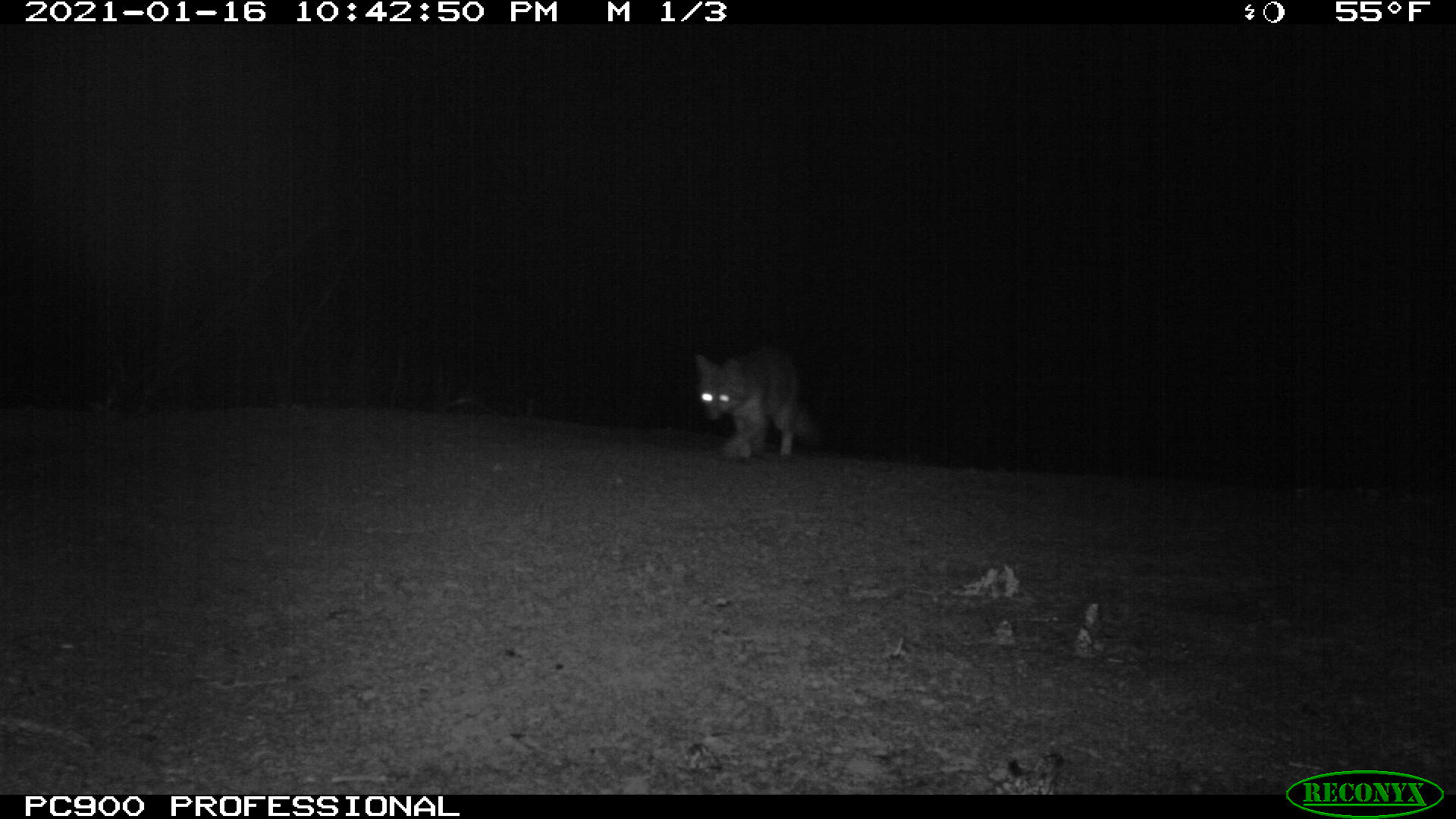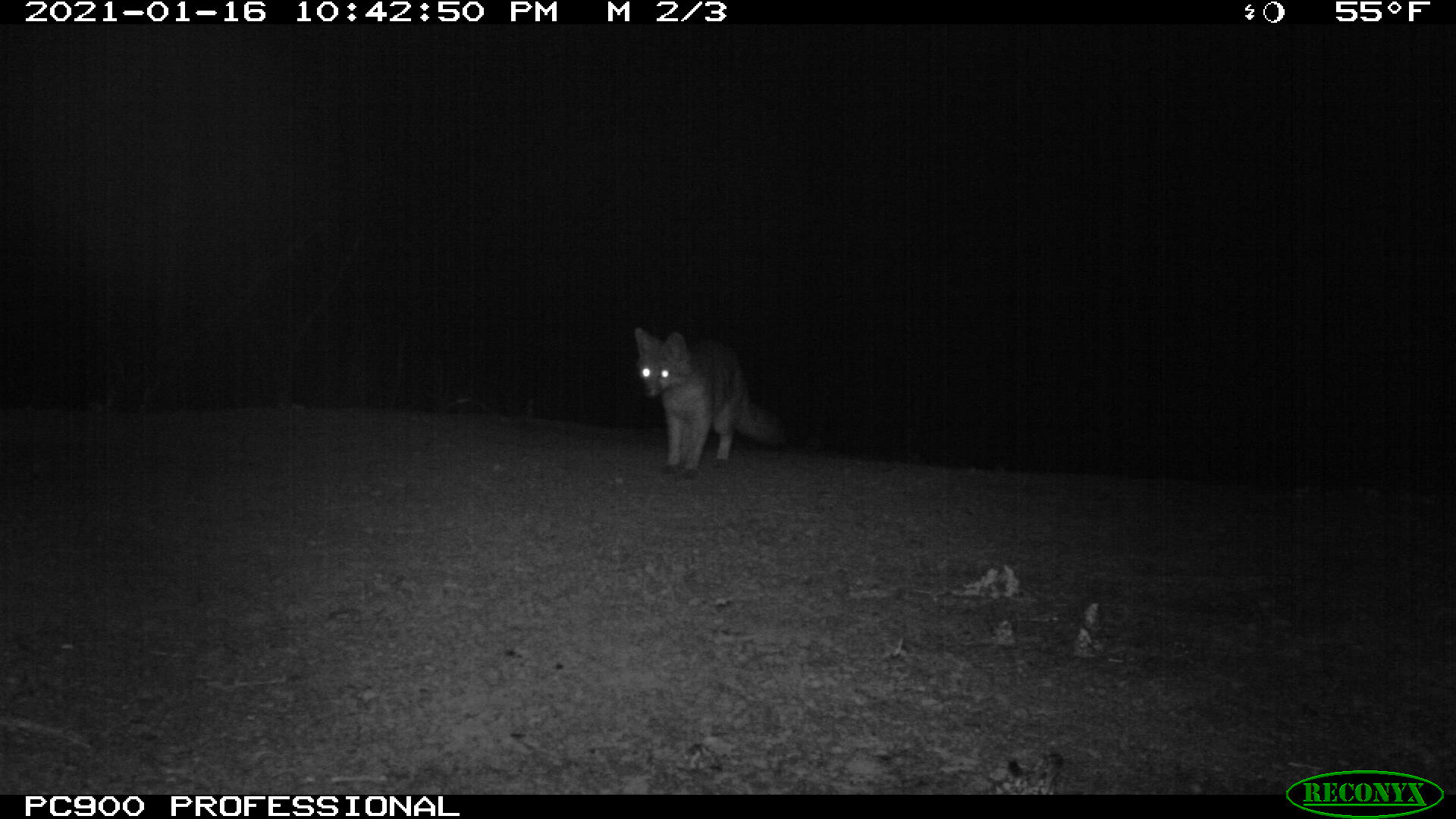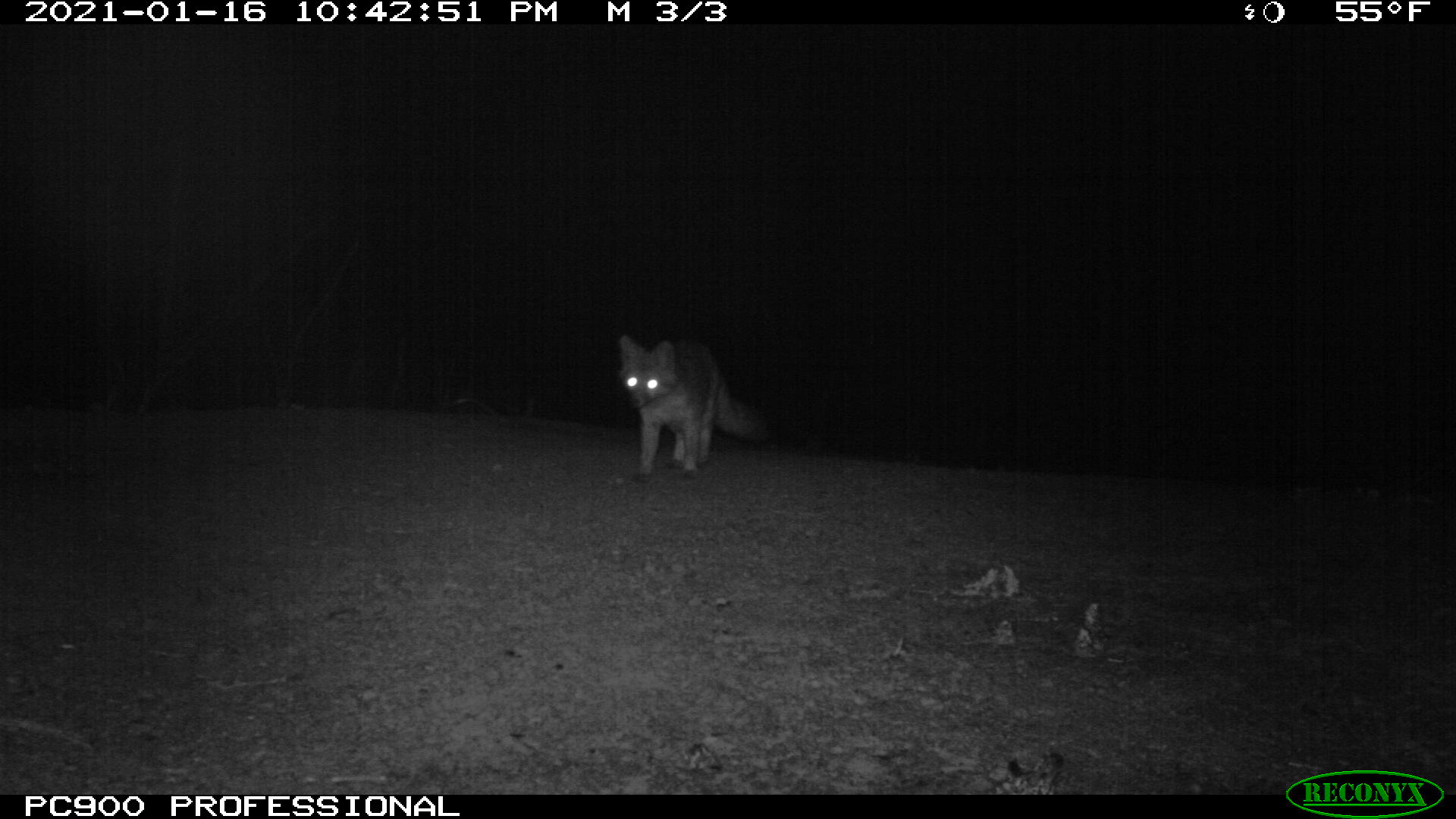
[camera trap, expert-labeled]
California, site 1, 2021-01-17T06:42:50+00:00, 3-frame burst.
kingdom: Animalia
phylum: Chordata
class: Mammalia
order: Carnivora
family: Canidae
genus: Urocyon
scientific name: Urocyon cinereoargenteus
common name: gray fox